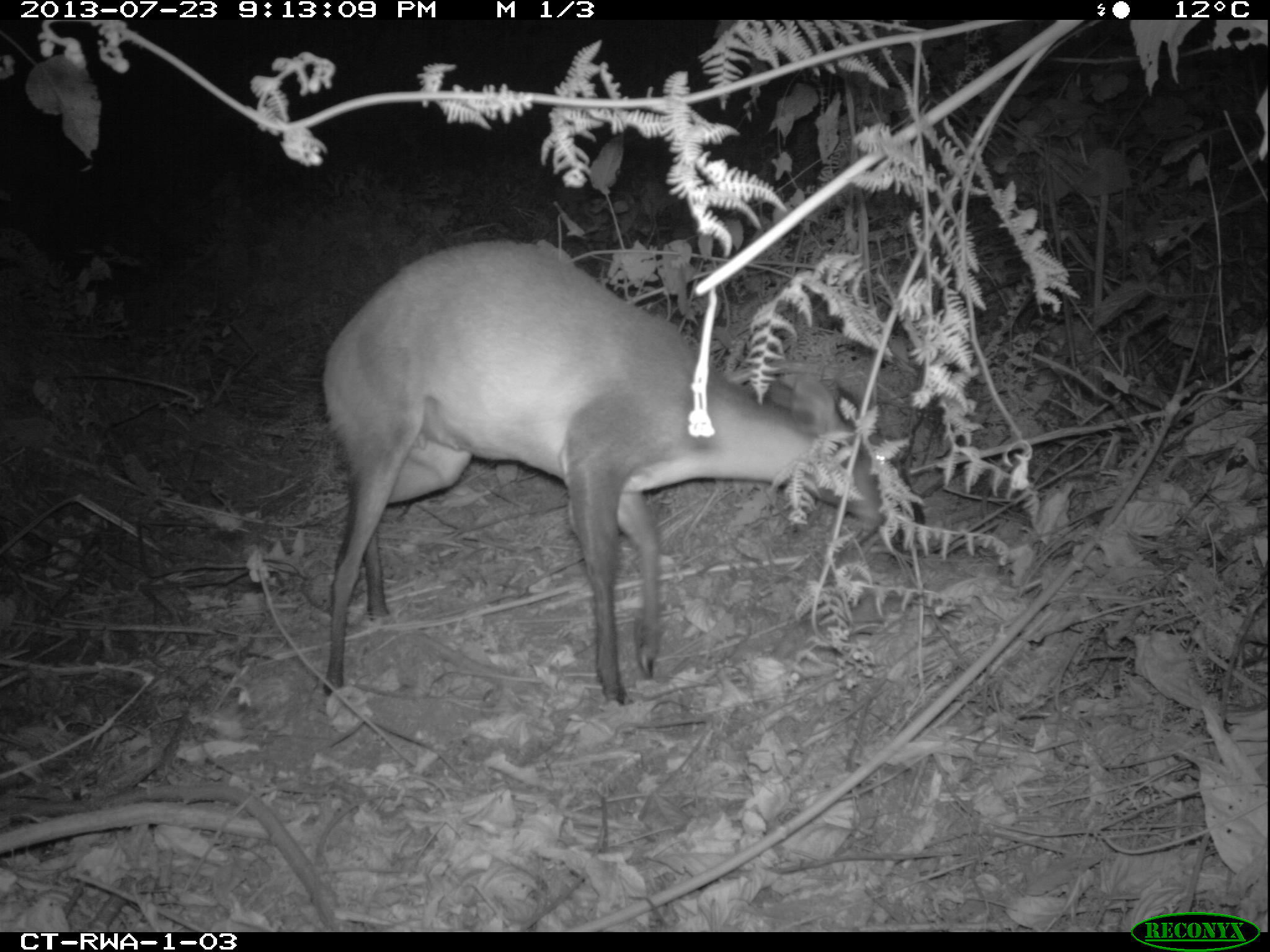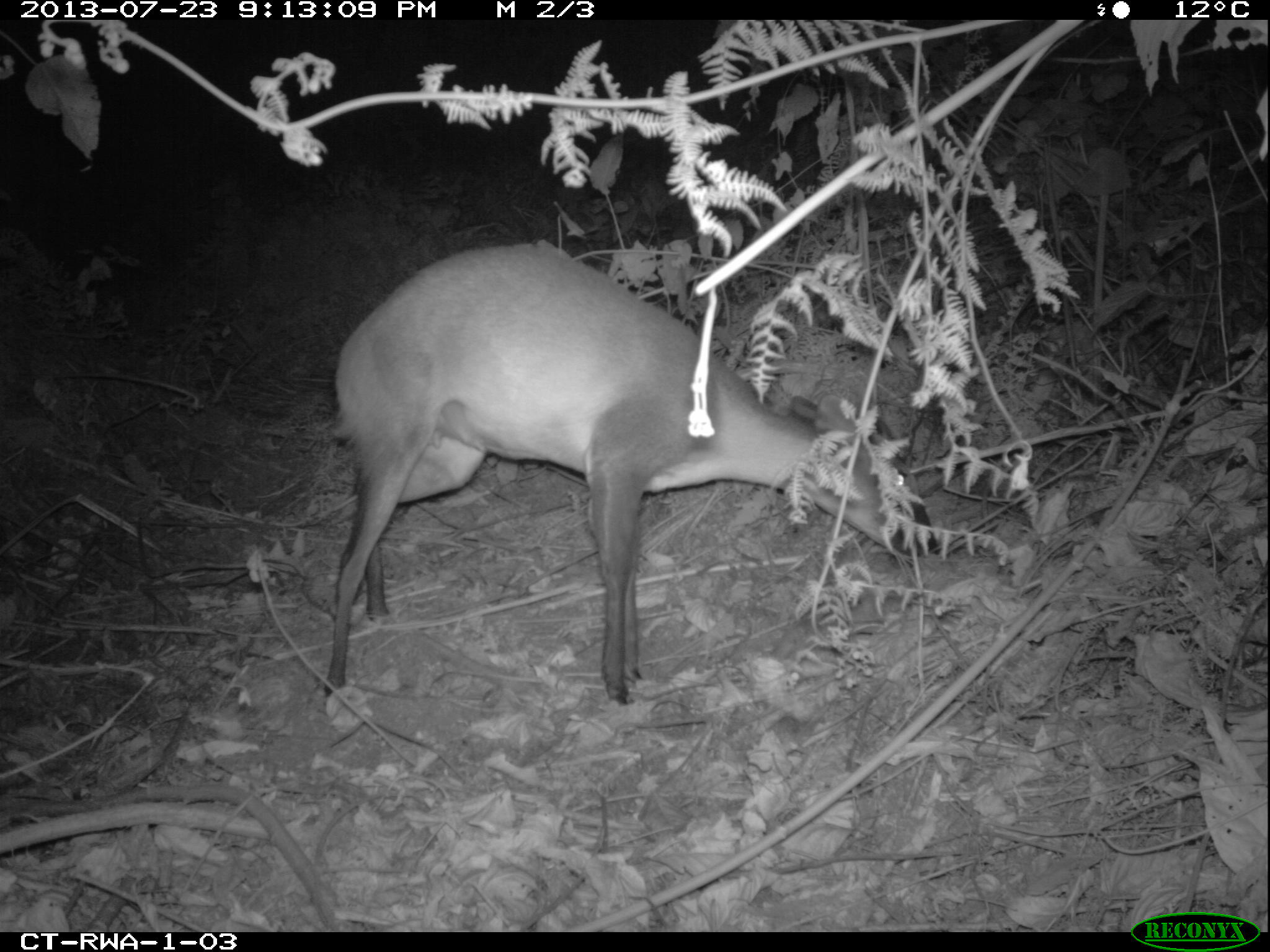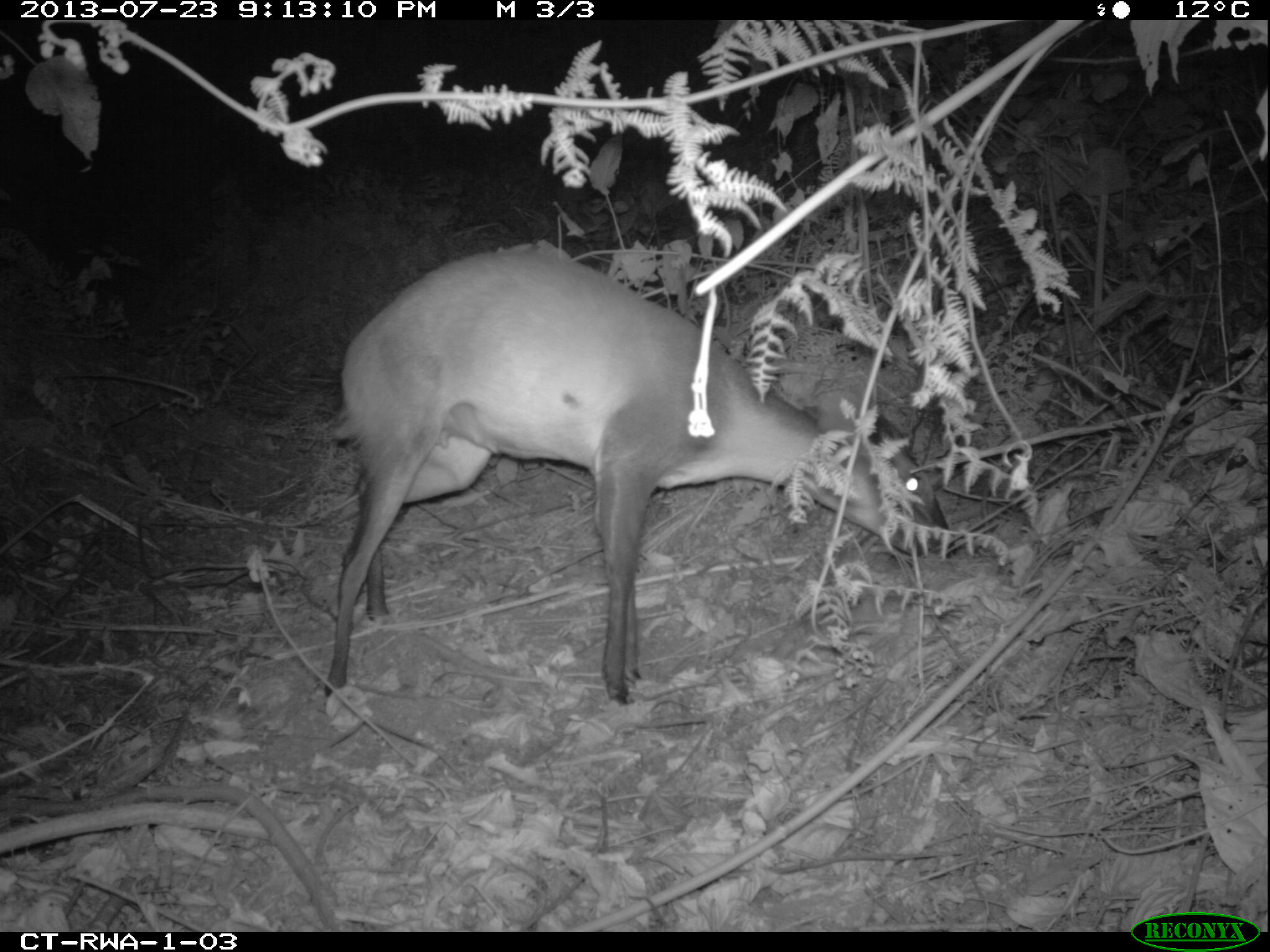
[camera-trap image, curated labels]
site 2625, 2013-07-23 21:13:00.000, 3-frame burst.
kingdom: Animalia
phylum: Chordata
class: Mammalia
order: Artiodactyla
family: Bovidae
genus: Cephalophus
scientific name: Cephalophus nigrifrons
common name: black-fronted duiker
Cephalophus nigrifrons (black-fronted duiker), count 1.